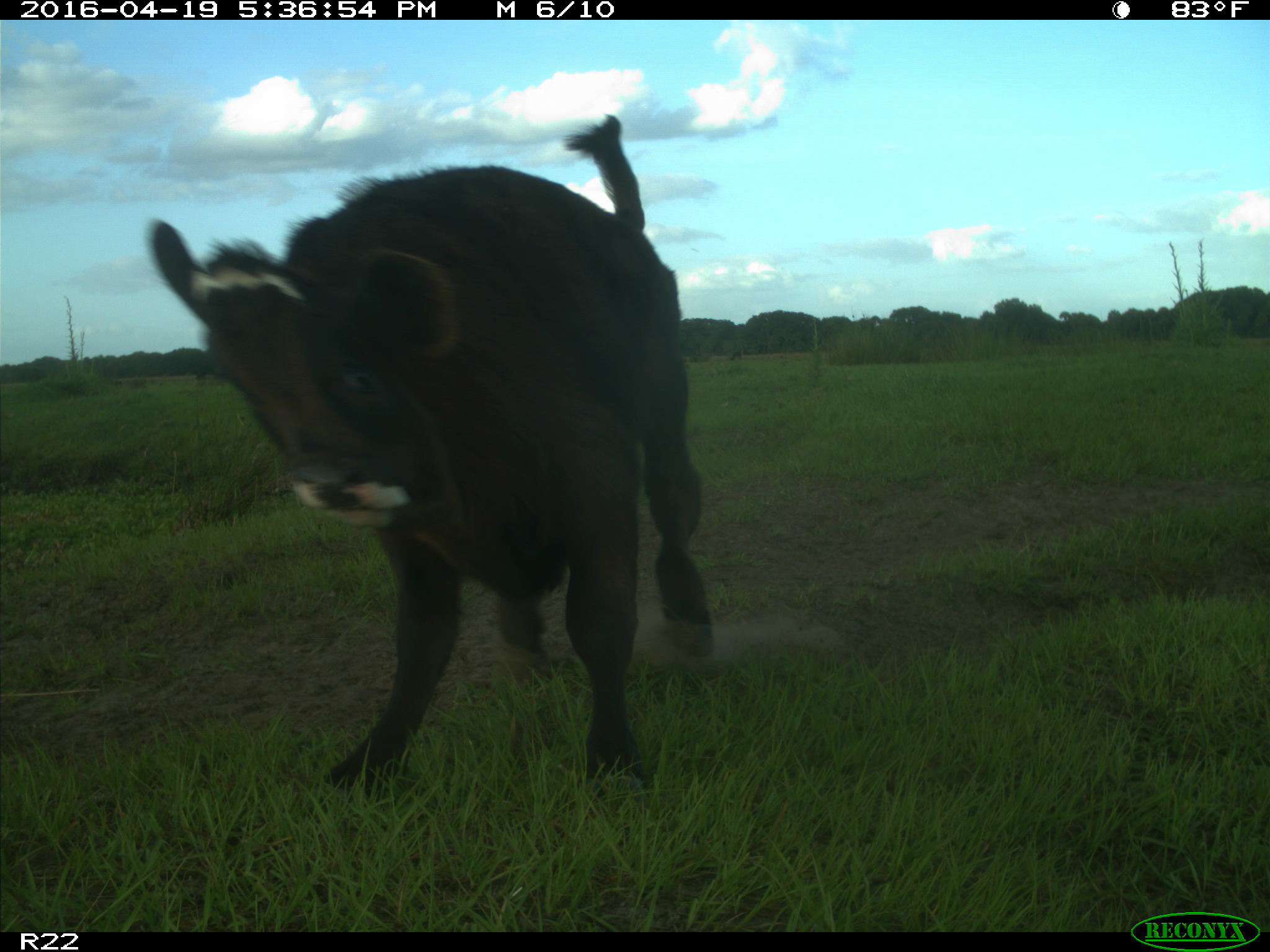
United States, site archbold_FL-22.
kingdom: Animalia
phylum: Chordata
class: Mammalia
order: Artiodactyla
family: Bovidae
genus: Bos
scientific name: Bos taurus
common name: domestic cow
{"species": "Bos taurus (domestic cow)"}